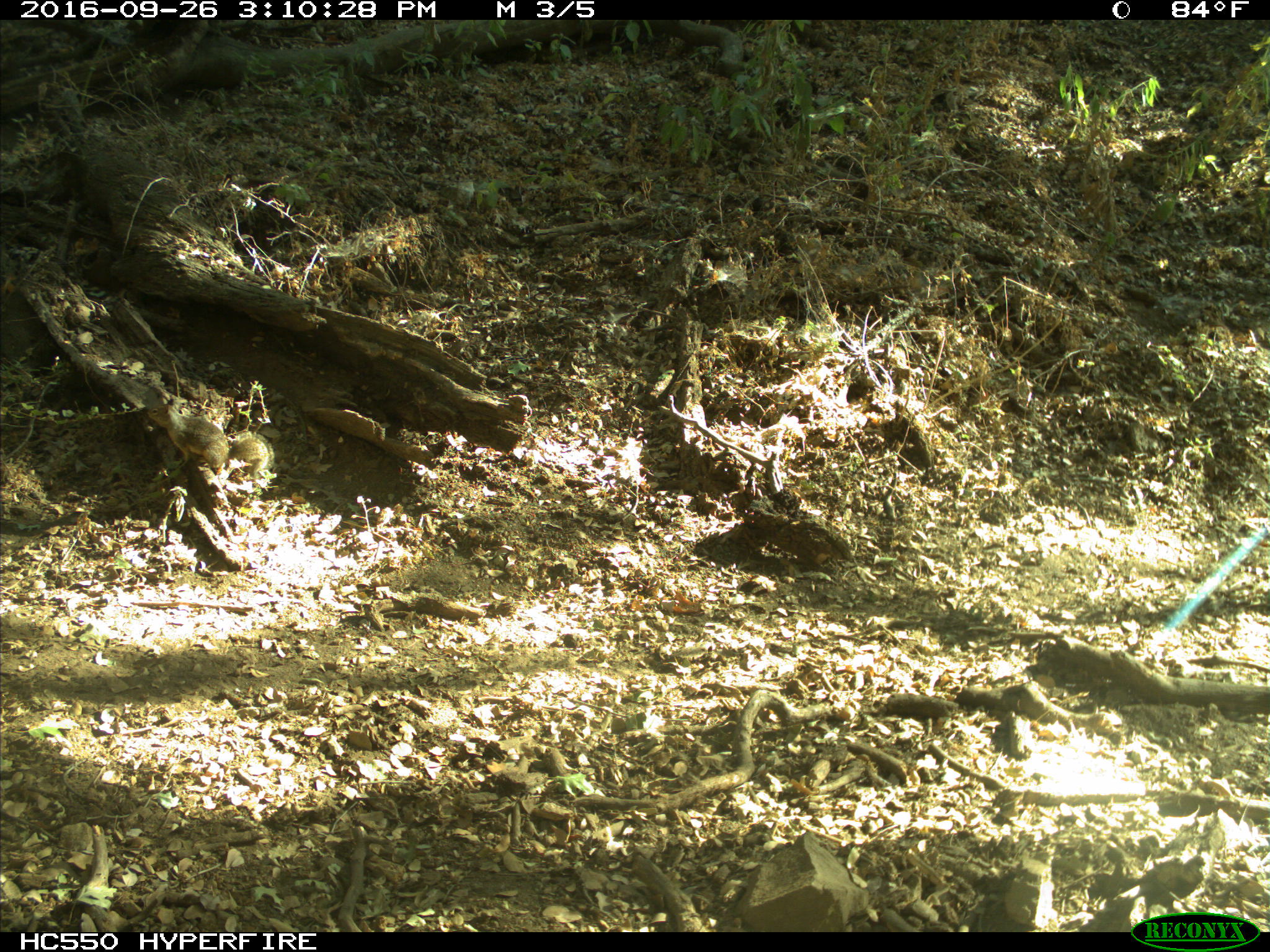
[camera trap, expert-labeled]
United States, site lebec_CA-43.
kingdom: Animalia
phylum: Chordata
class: Mammalia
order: Rodentia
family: Sciuridae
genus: Otospermophilus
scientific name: Otospermophilus beecheyi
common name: california ground squirrel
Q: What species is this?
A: Otospermophilus beecheyi (california ground squirrel).